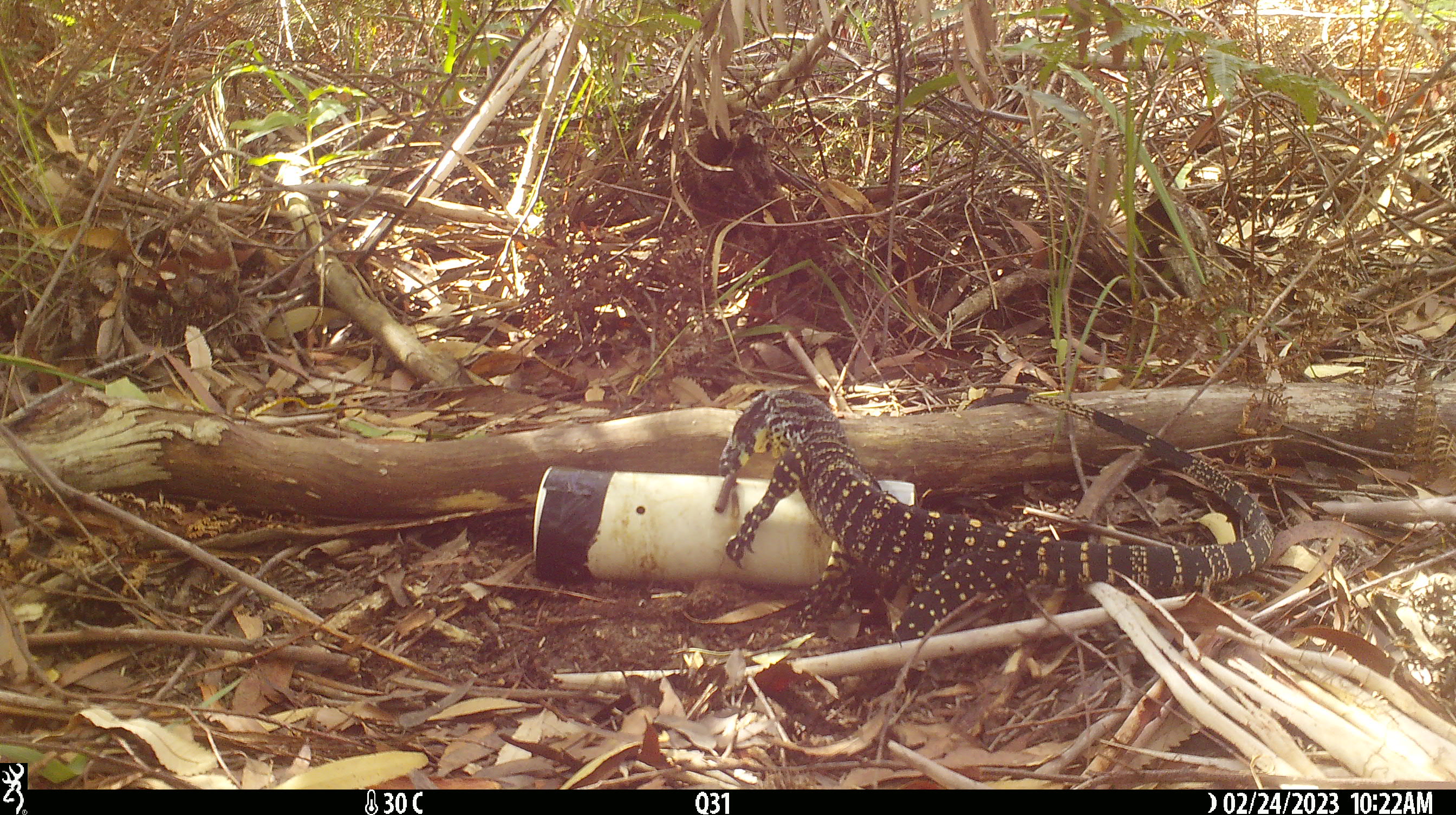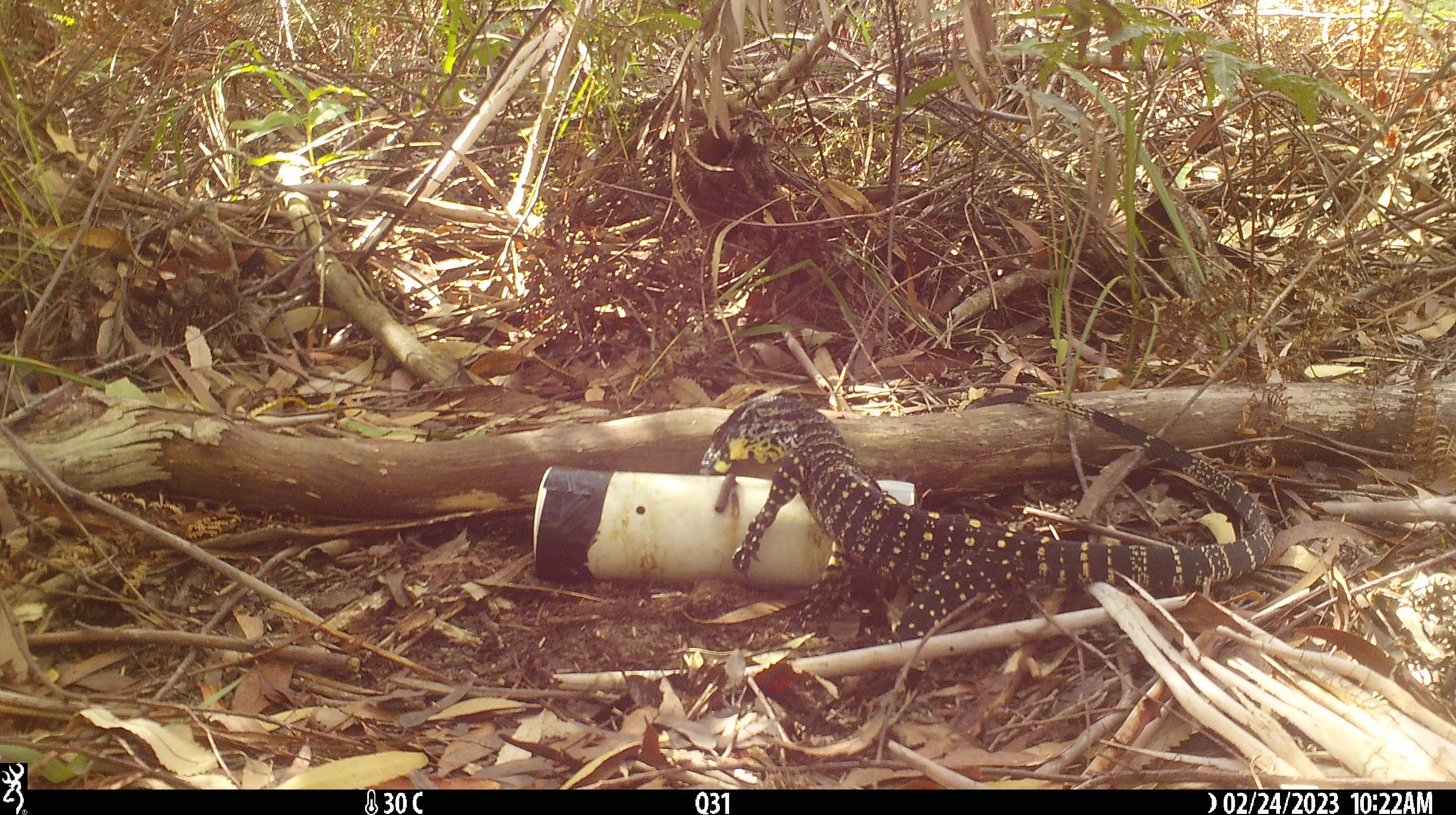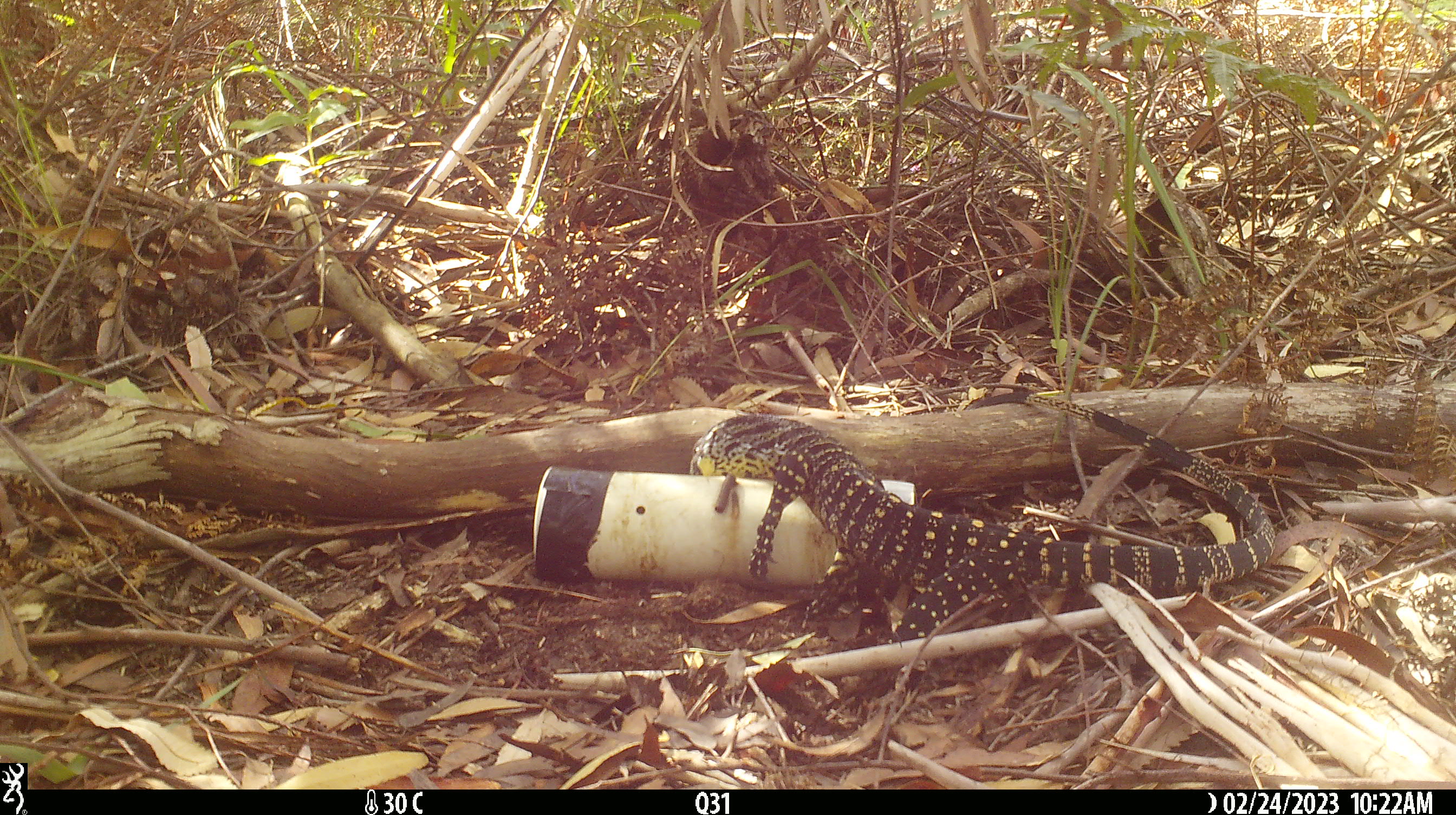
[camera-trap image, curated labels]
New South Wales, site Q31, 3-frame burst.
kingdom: Animalia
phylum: Chordata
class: Reptilia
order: Squamata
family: Varanidae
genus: Varanus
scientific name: Varanus varius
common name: lace monitor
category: goanna